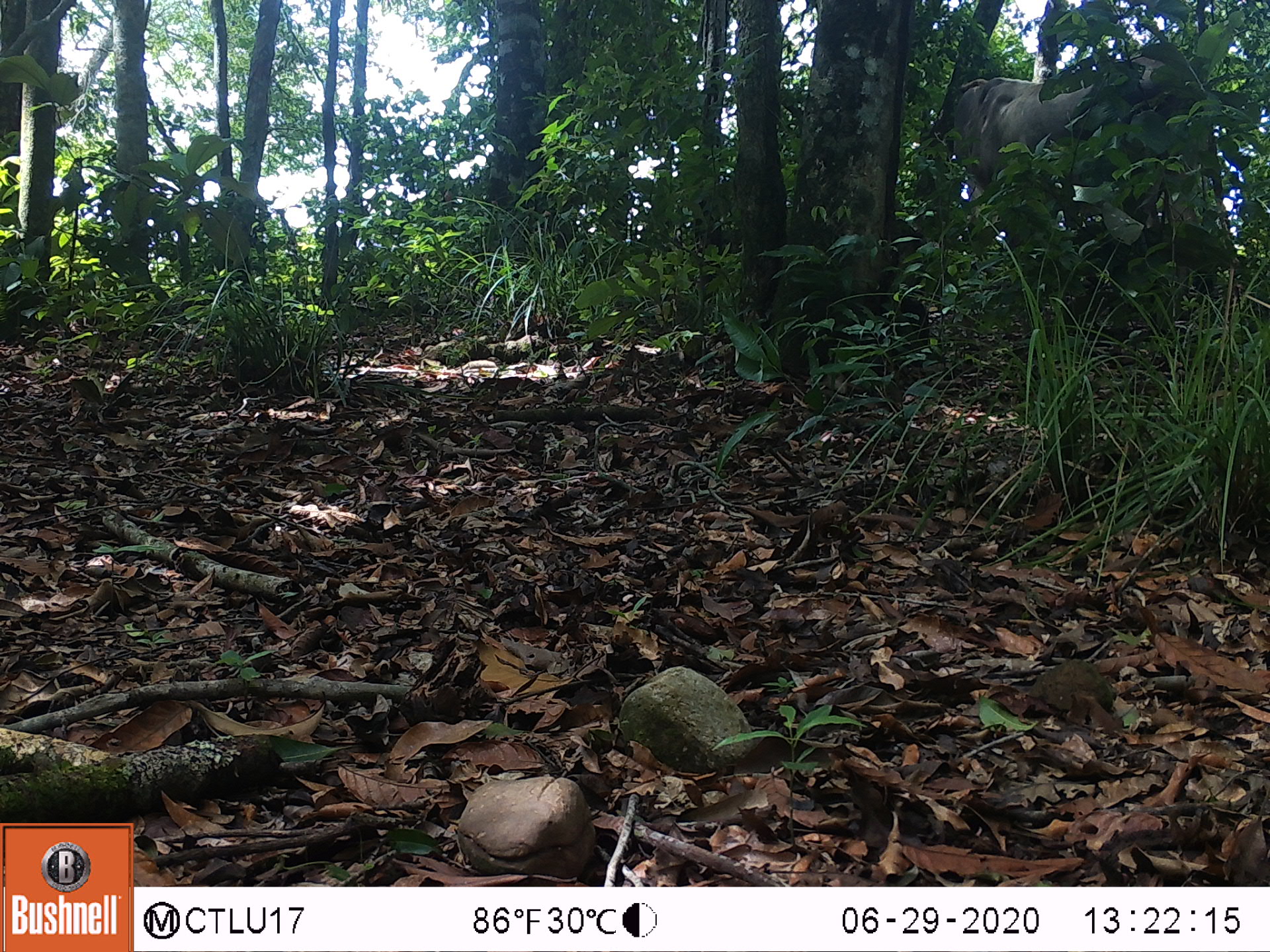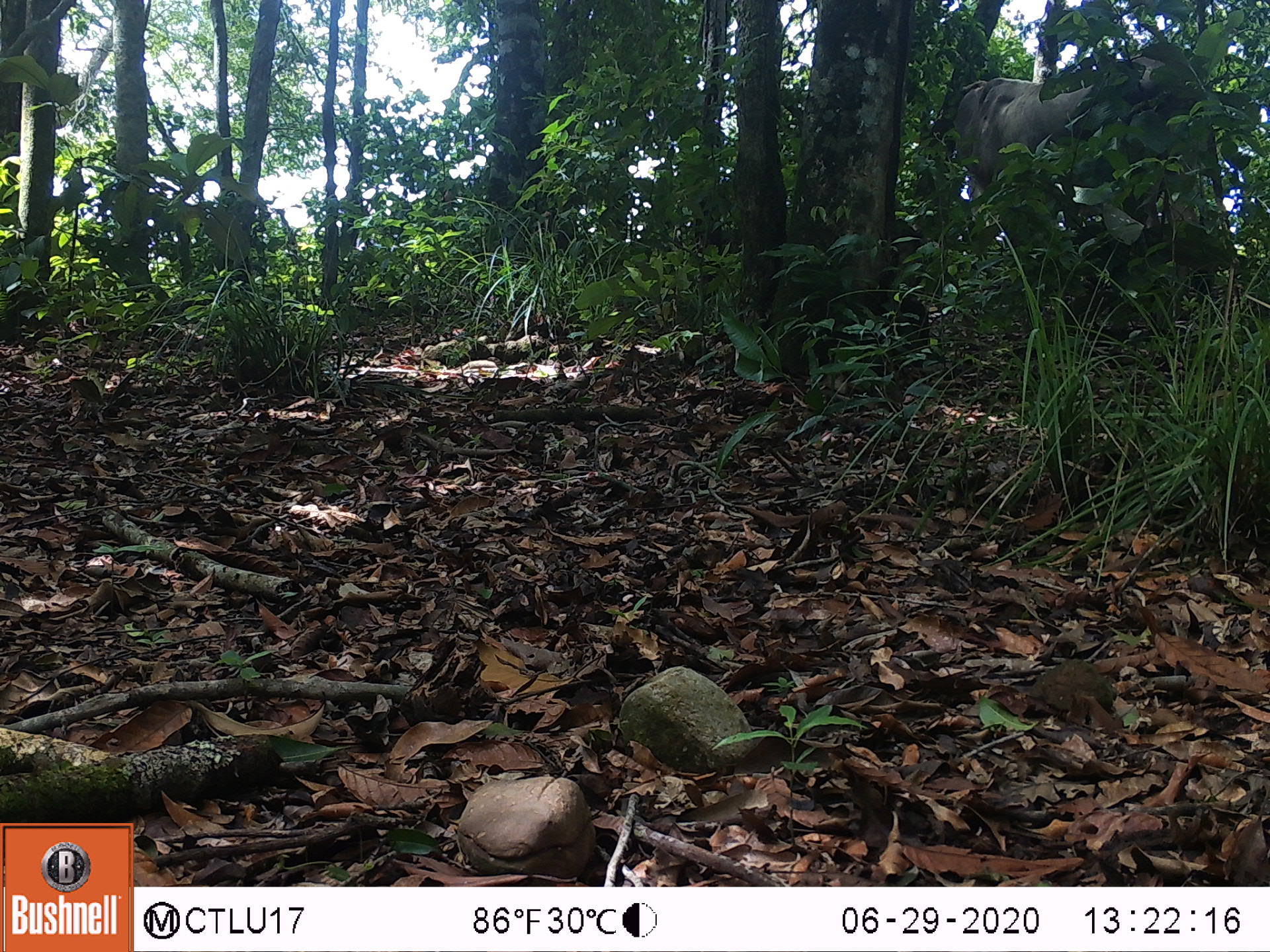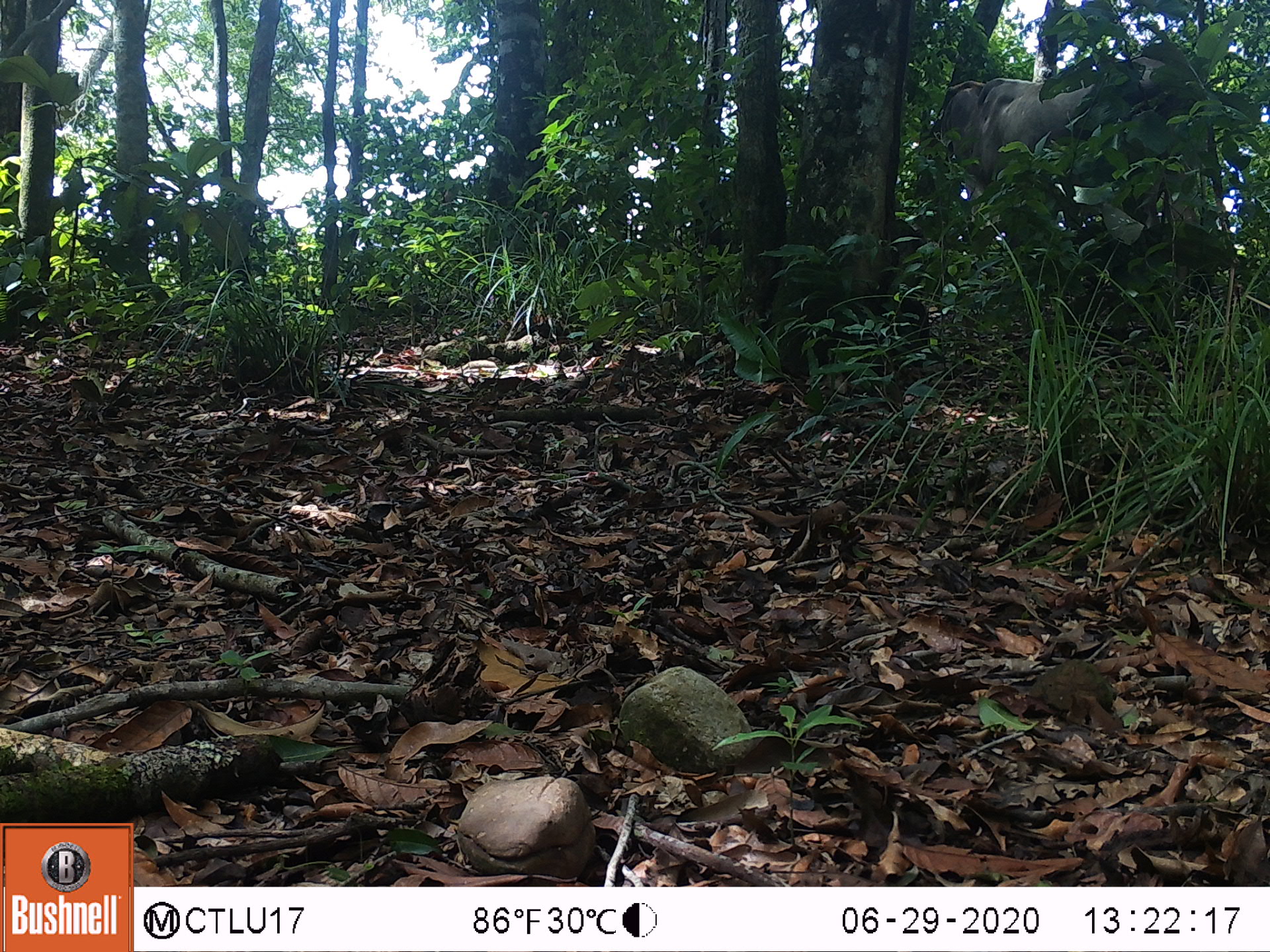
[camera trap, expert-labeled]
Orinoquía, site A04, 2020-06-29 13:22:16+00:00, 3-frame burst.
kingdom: Animalia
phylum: Chordata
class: Mammalia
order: Artiodactyla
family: Bovidae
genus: Bos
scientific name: Bos taurus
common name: cow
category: cattle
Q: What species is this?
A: Cattle (cow) (Bos taurus).